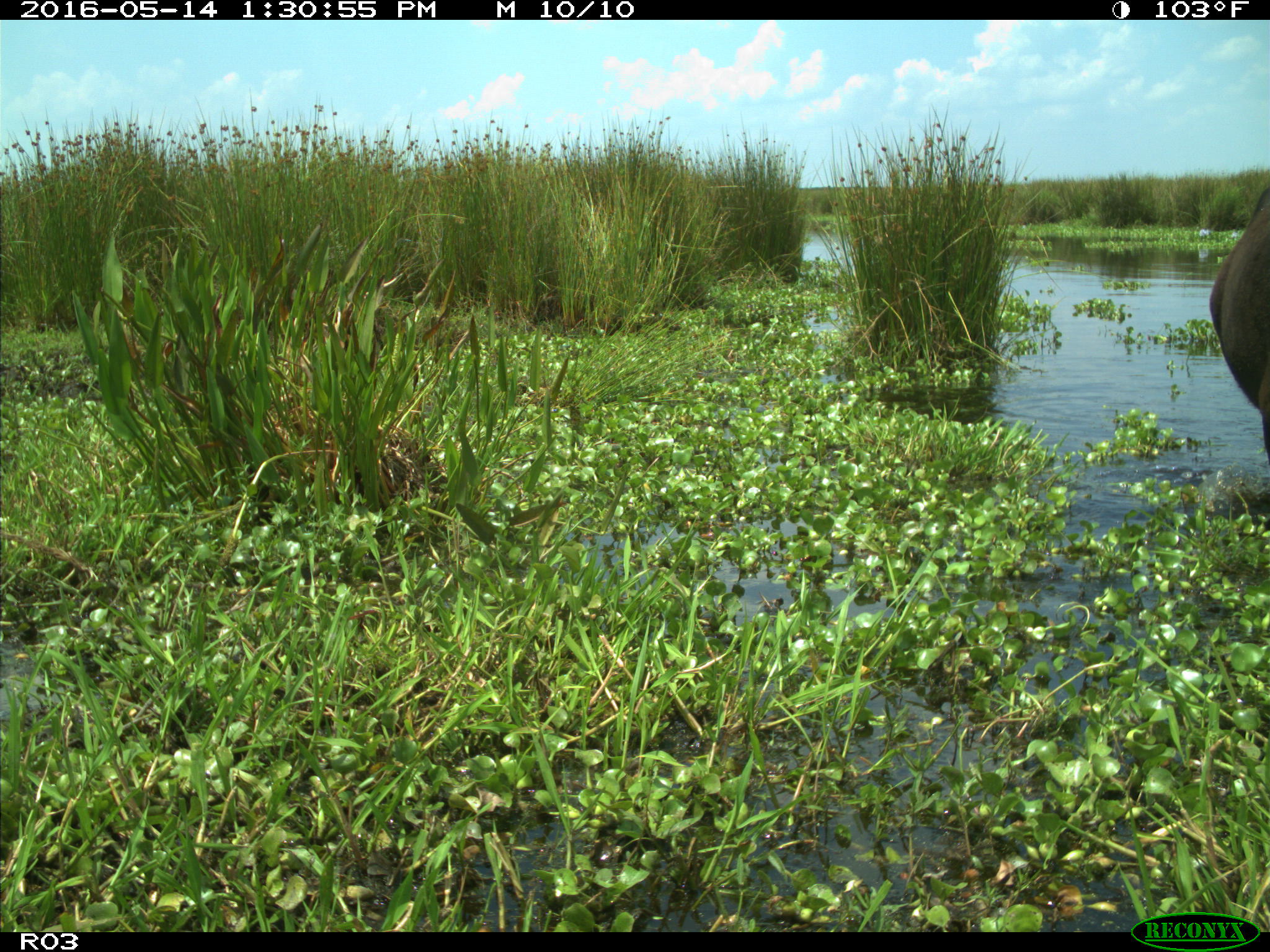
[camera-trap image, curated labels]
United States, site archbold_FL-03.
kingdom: Animalia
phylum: Chordata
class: Mammalia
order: Artiodactyla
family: Bovidae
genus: Bos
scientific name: Bos taurus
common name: domestic cow